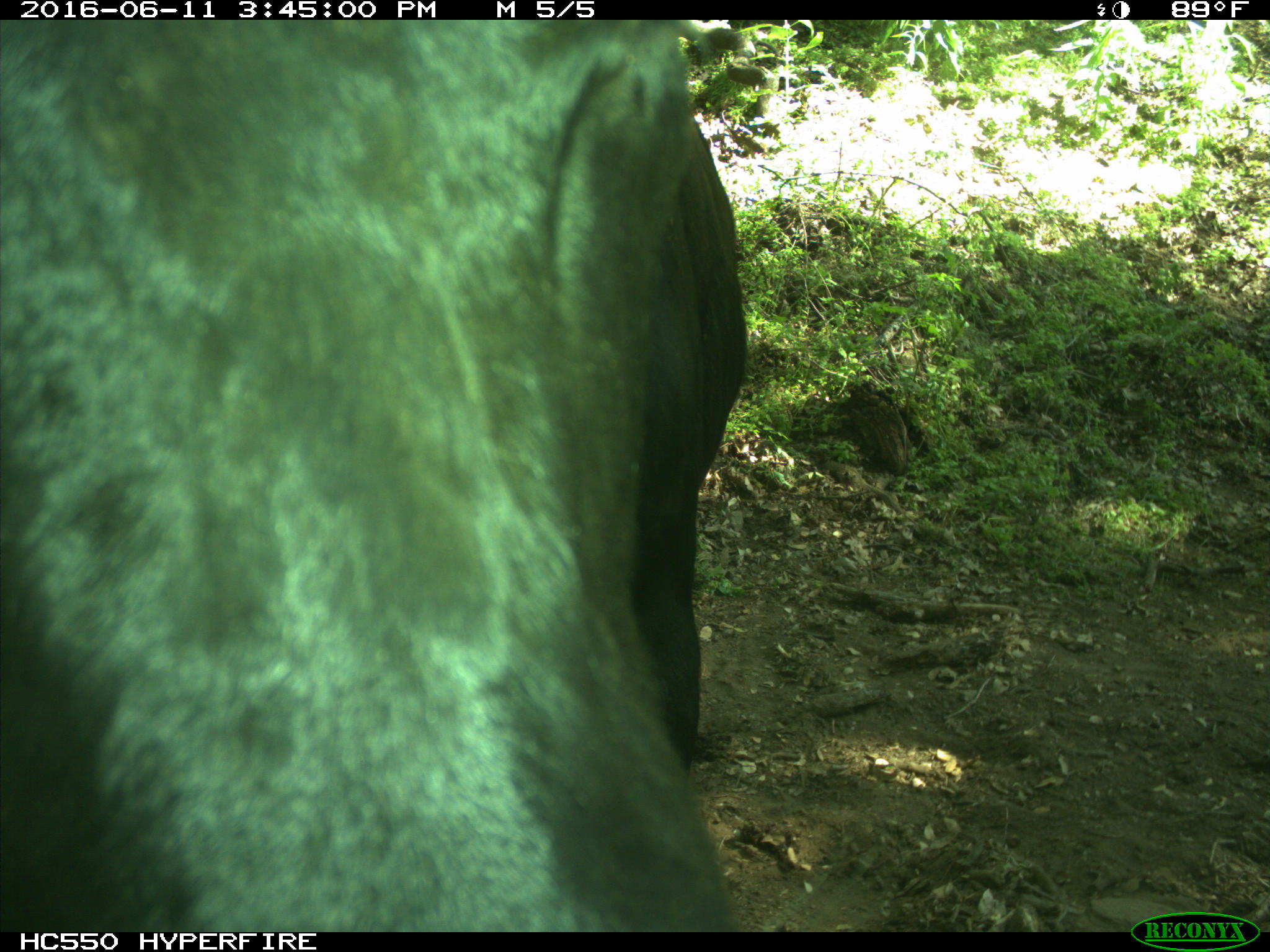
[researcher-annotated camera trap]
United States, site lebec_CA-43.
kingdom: Animalia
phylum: Chordata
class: Mammalia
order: Artiodactyla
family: Bovidae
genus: Bos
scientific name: Bos taurus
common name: domestic cow